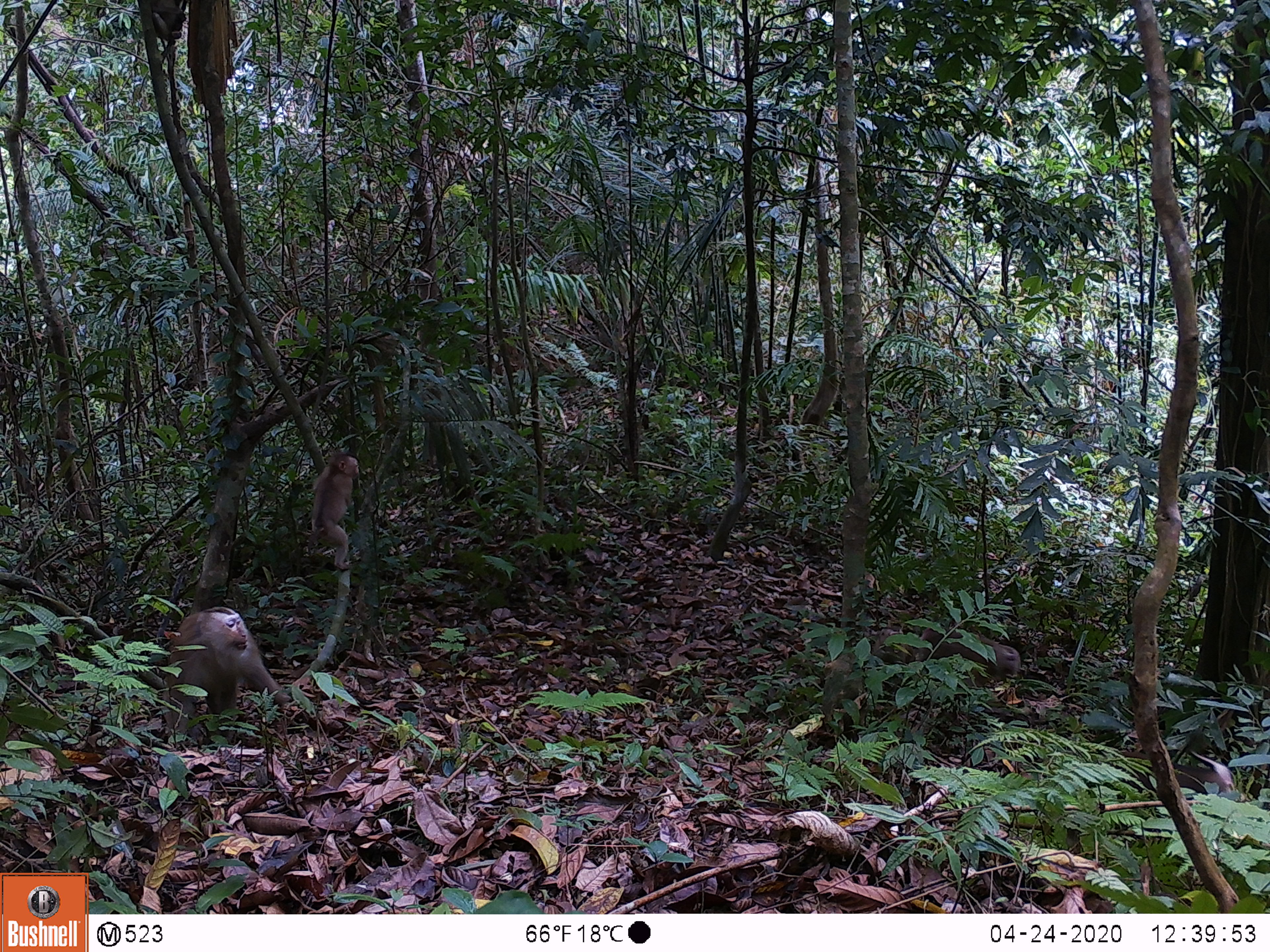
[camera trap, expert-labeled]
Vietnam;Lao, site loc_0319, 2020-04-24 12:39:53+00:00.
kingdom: Animalia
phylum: Chordata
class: Mammalia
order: Primates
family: Cercopithecidae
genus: Macaca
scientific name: Macaca nemestrina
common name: pig-tailed macaque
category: pig tailed macaque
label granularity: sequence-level